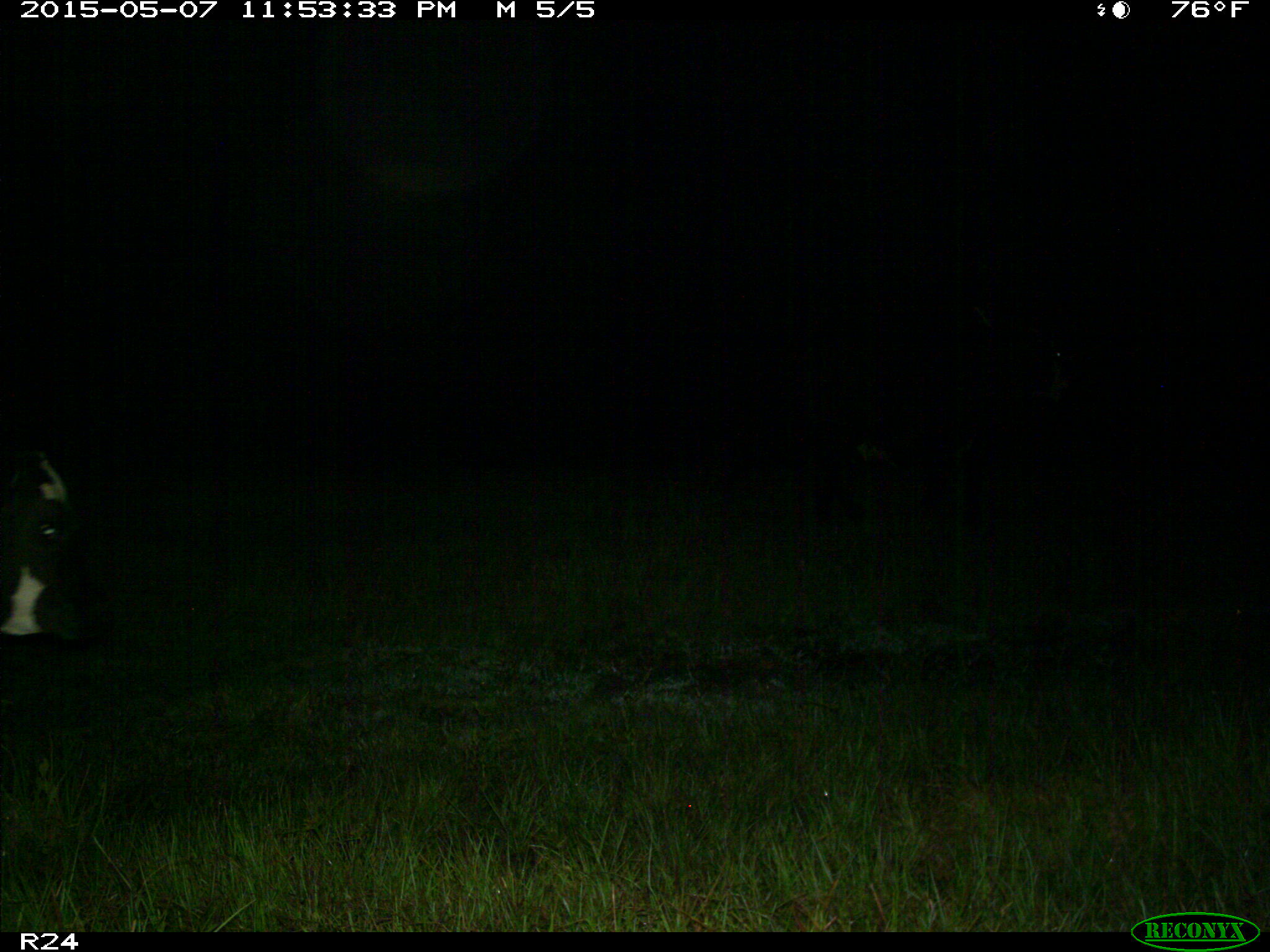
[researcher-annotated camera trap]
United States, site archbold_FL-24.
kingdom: Animalia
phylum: Chordata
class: Mammalia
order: Artiodactyla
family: Bovidae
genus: Bos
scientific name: Bos taurus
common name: domestic cow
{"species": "Bos taurus (domestic cow)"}